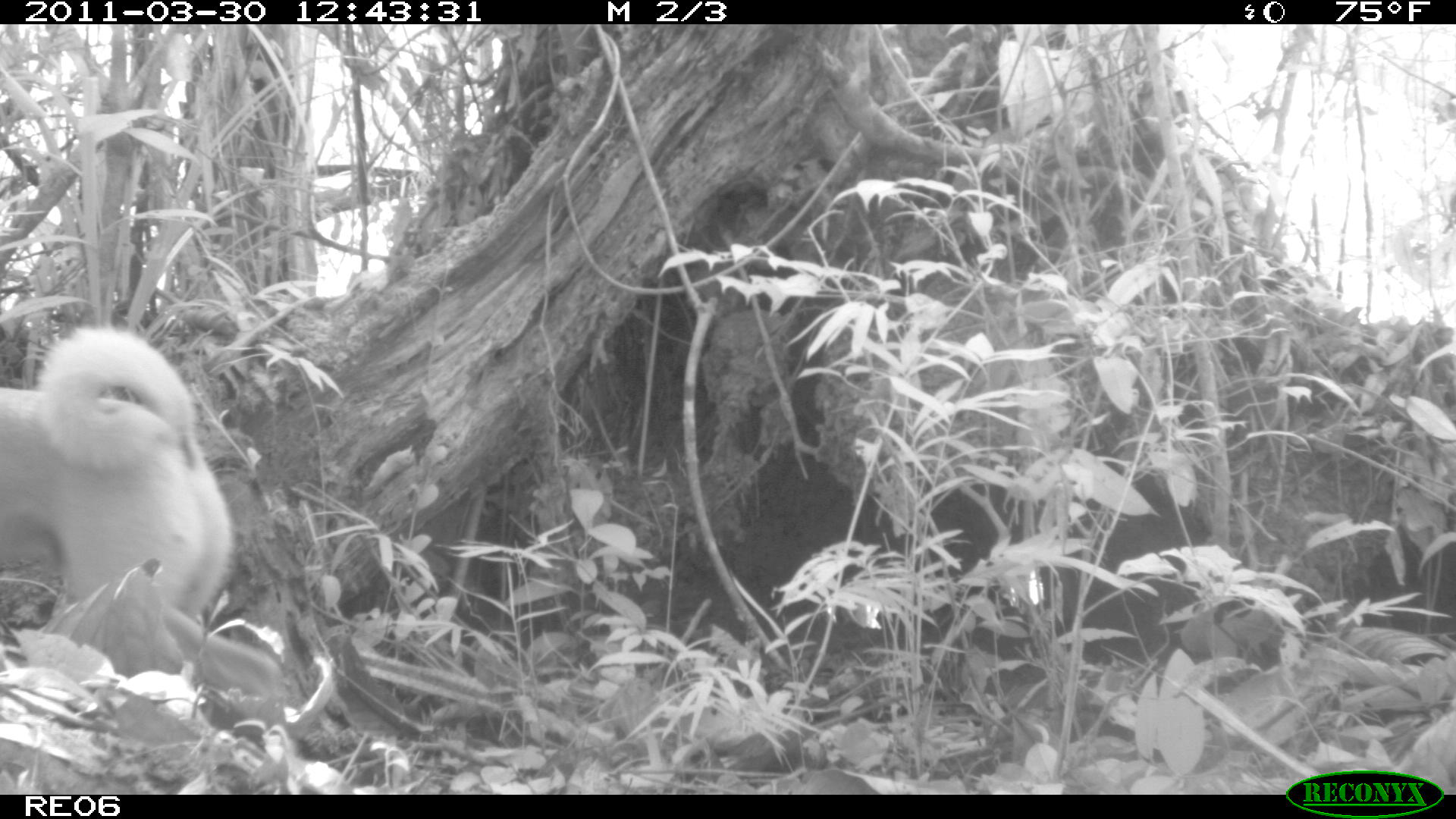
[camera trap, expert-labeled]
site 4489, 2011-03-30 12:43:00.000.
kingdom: Animalia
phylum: Chordata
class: Aves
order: Cuculiformes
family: Cuculidae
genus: Coua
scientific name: Coua serriana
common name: red-breasted coua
Coua serriana (red-breasted coua), count 1.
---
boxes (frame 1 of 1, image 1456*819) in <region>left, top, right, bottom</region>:
coua serriana: <region>0, 325, 290, 704</region>